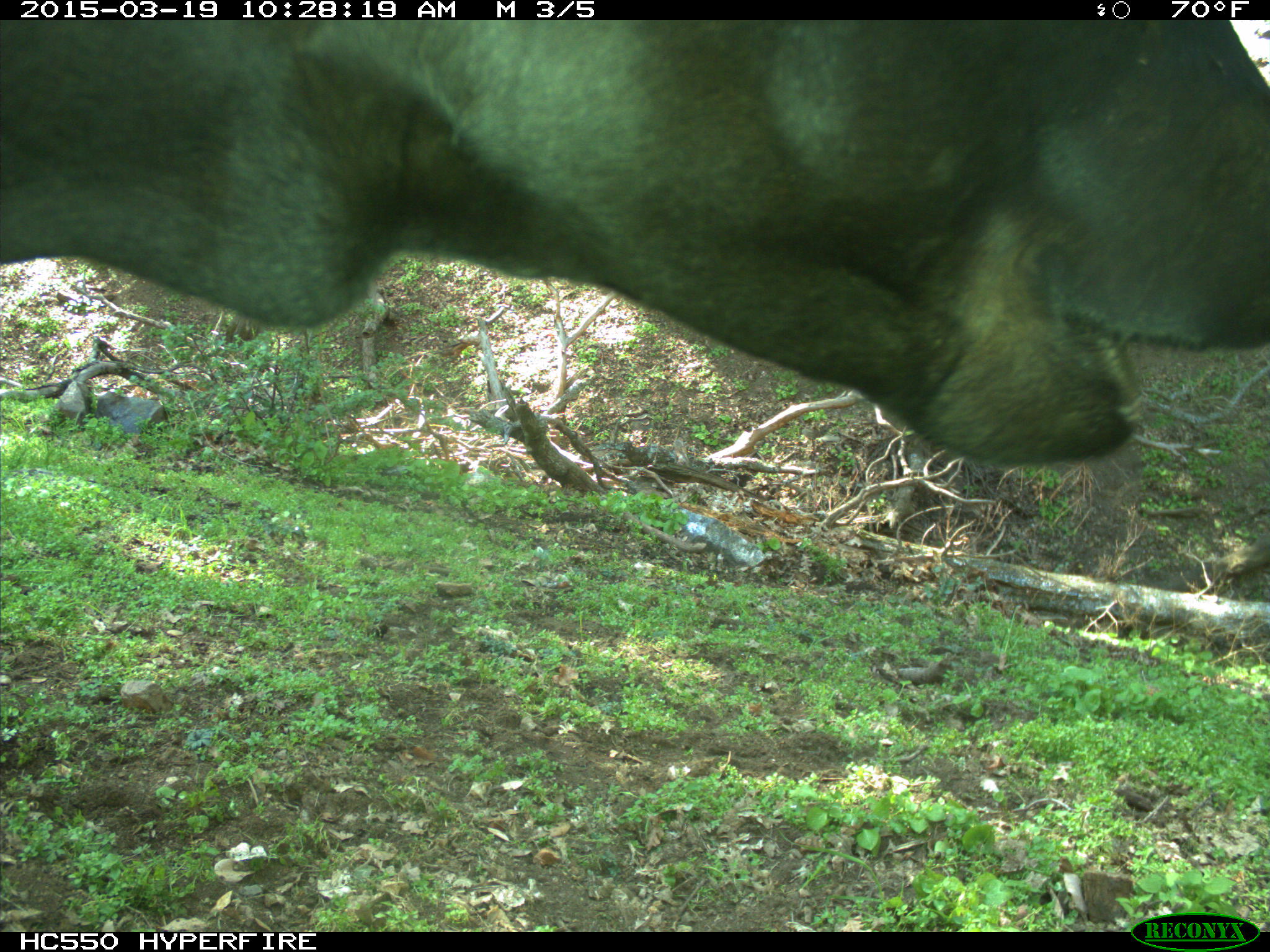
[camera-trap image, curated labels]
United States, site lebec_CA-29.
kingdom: Animalia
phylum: Chordata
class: Mammalia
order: Artiodactyla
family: Bovidae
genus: Bos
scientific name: Bos taurus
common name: domestic cow